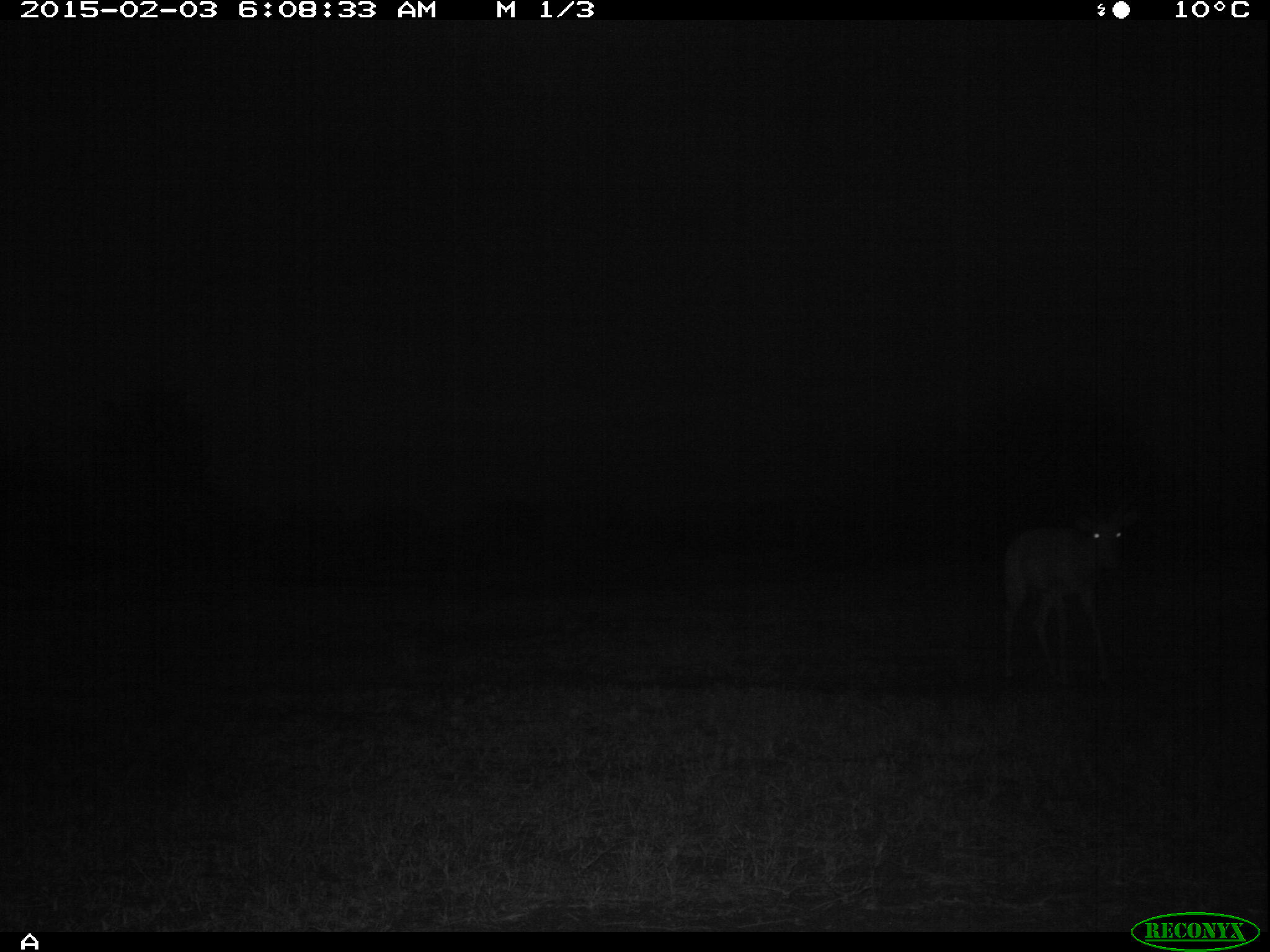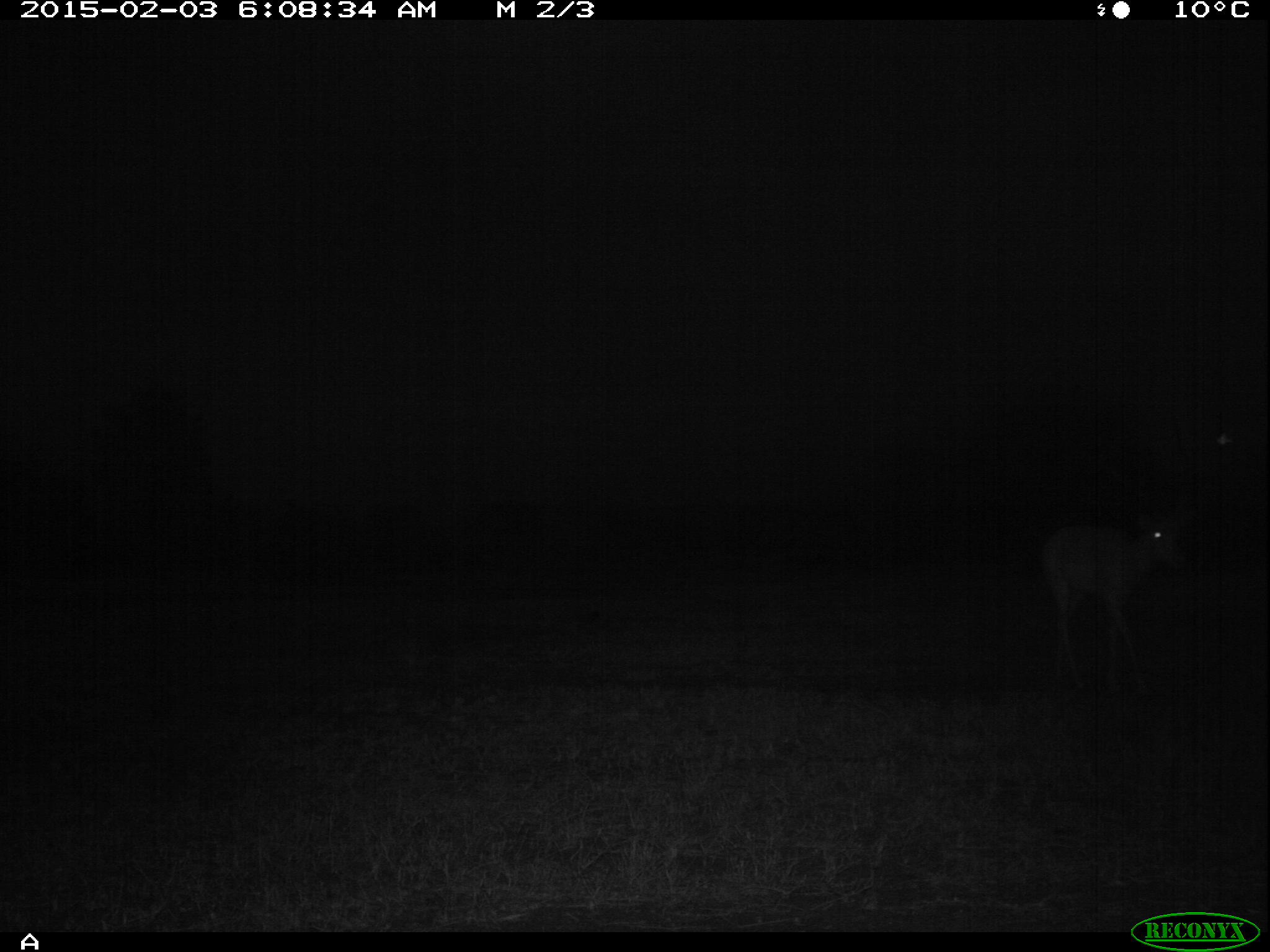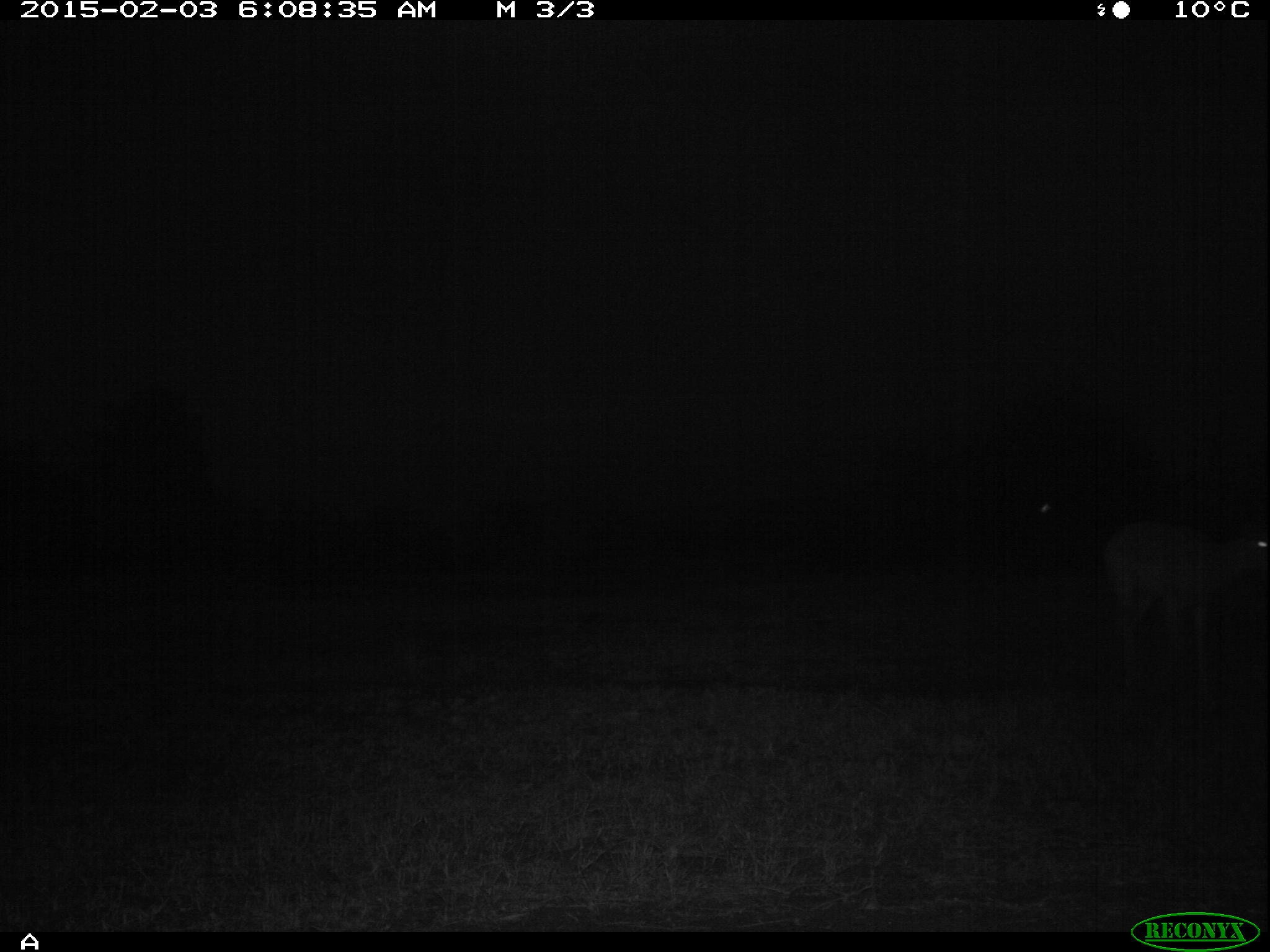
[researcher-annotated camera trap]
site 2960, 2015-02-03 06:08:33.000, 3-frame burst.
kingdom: Animalia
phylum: Chordata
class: Mammalia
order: Artiodactyla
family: Bovidae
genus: Aepyceros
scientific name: Aepyceros melampus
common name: impala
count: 1